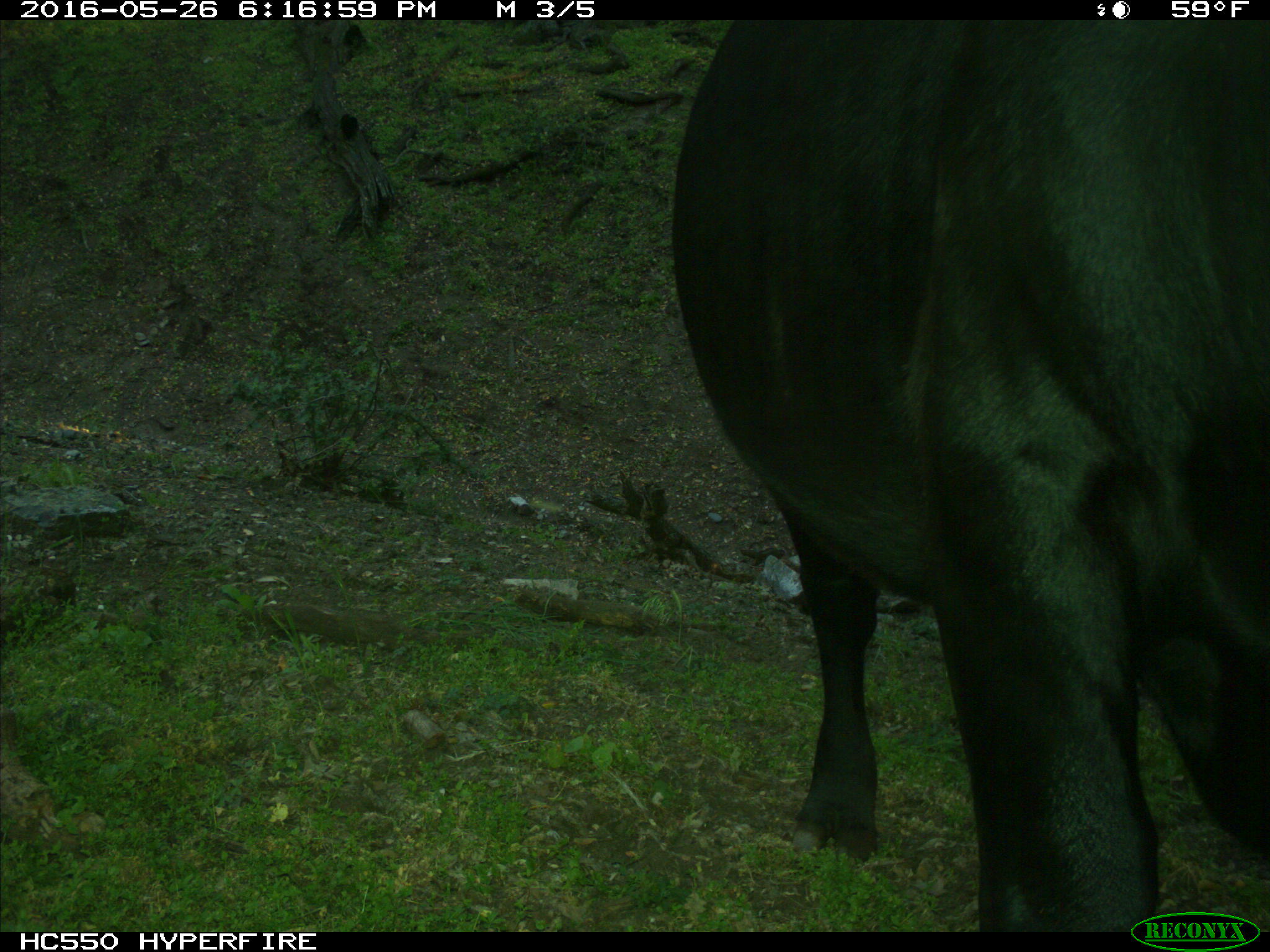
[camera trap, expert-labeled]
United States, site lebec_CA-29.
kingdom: Animalia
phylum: Chordata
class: Mammalia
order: Artiodactyla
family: Bovidae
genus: Bos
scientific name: Bos taurus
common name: domestic cow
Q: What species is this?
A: Bos taurus (domestic cow).